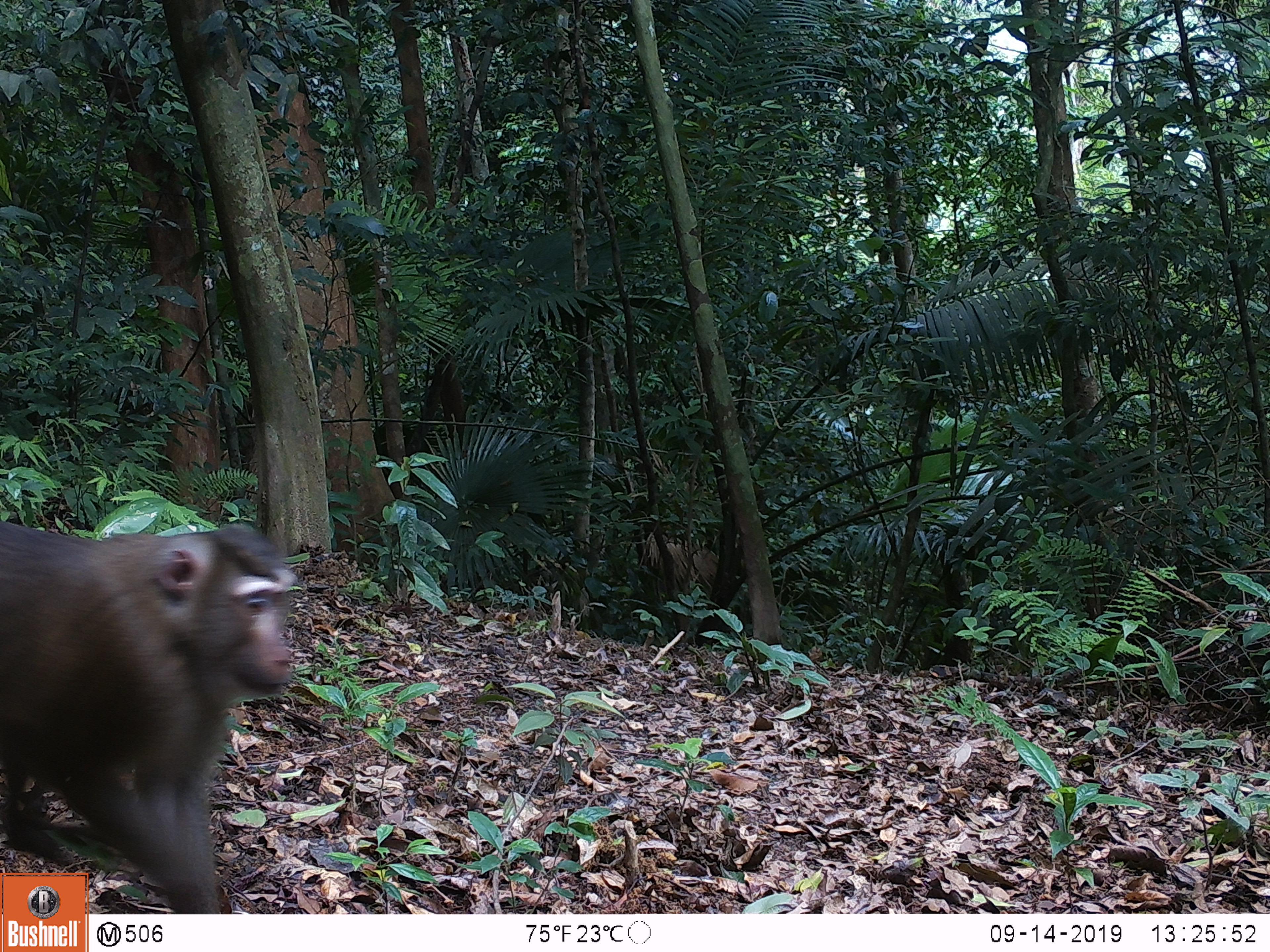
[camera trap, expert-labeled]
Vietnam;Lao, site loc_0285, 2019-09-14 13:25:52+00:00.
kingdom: Animalia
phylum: Chordata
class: Mammalia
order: Primates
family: Cercopithecidae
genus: Macaca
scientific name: Macaca nemestrina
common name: pig-tailed macaque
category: pig tailed macaque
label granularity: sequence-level